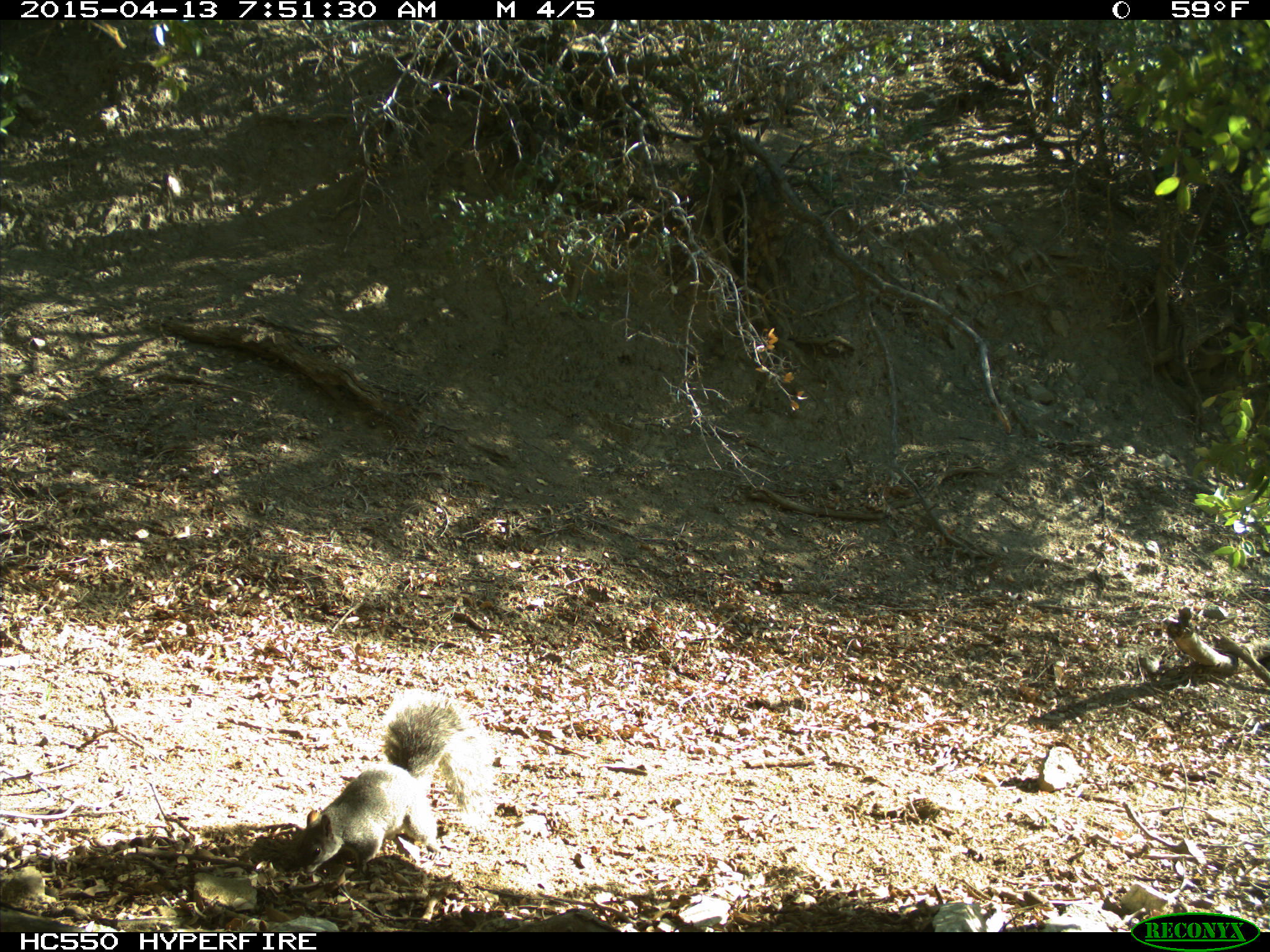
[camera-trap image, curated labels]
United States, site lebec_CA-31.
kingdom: Animalia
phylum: Chordata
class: Mammalia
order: Rodentia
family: Sciuridae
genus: Sciurus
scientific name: Sciurus carolinensis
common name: eastern gray squirrel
Sciurus carolinensis (eastern gray squirrel).